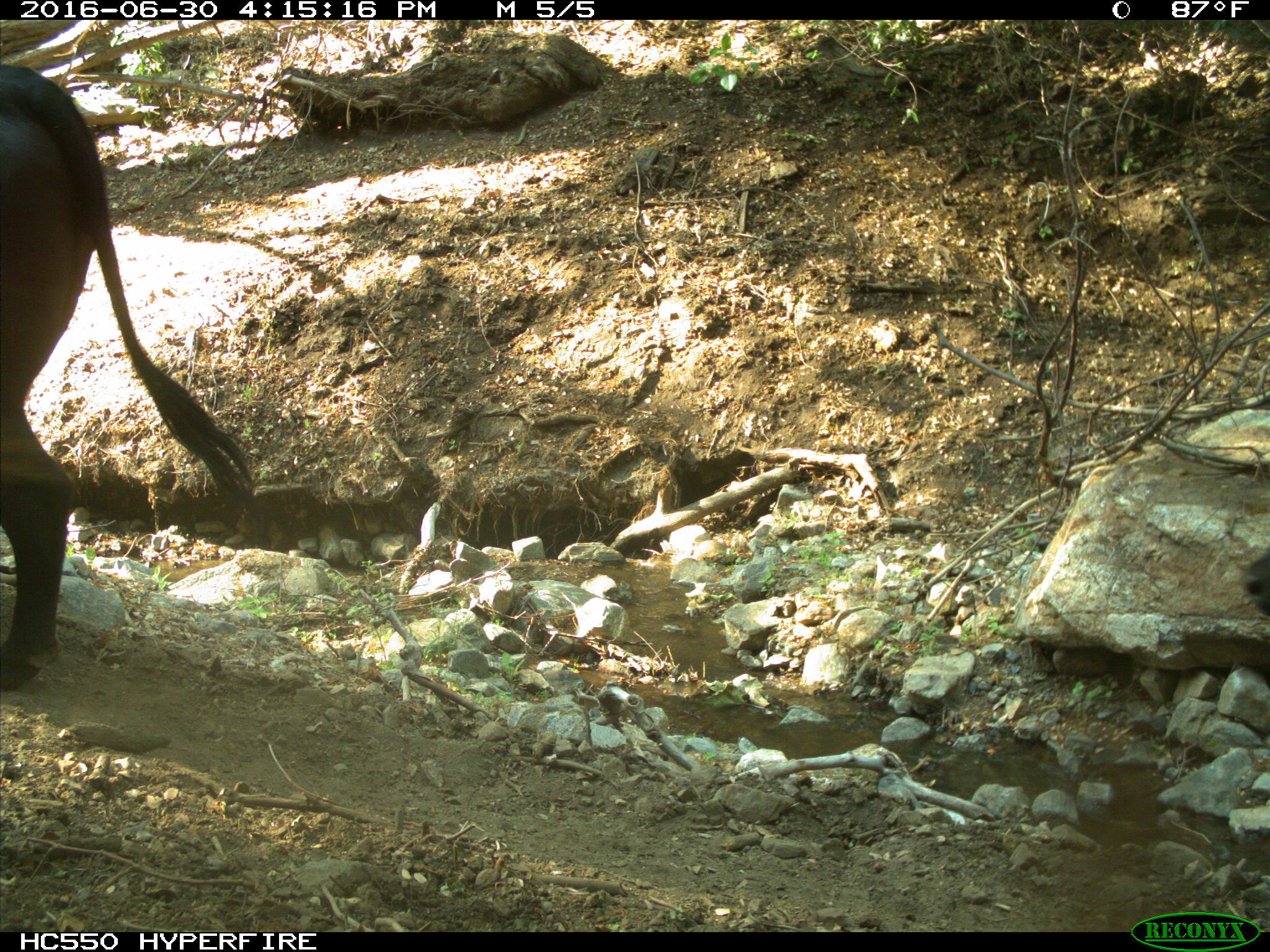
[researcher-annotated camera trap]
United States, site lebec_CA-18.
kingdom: Animalia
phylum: Chordata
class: Mammalia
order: Artiodactyla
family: Bovidae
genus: Bos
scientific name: Bos taurus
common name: domestic cow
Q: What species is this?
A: Bos taurus (domestic cow).